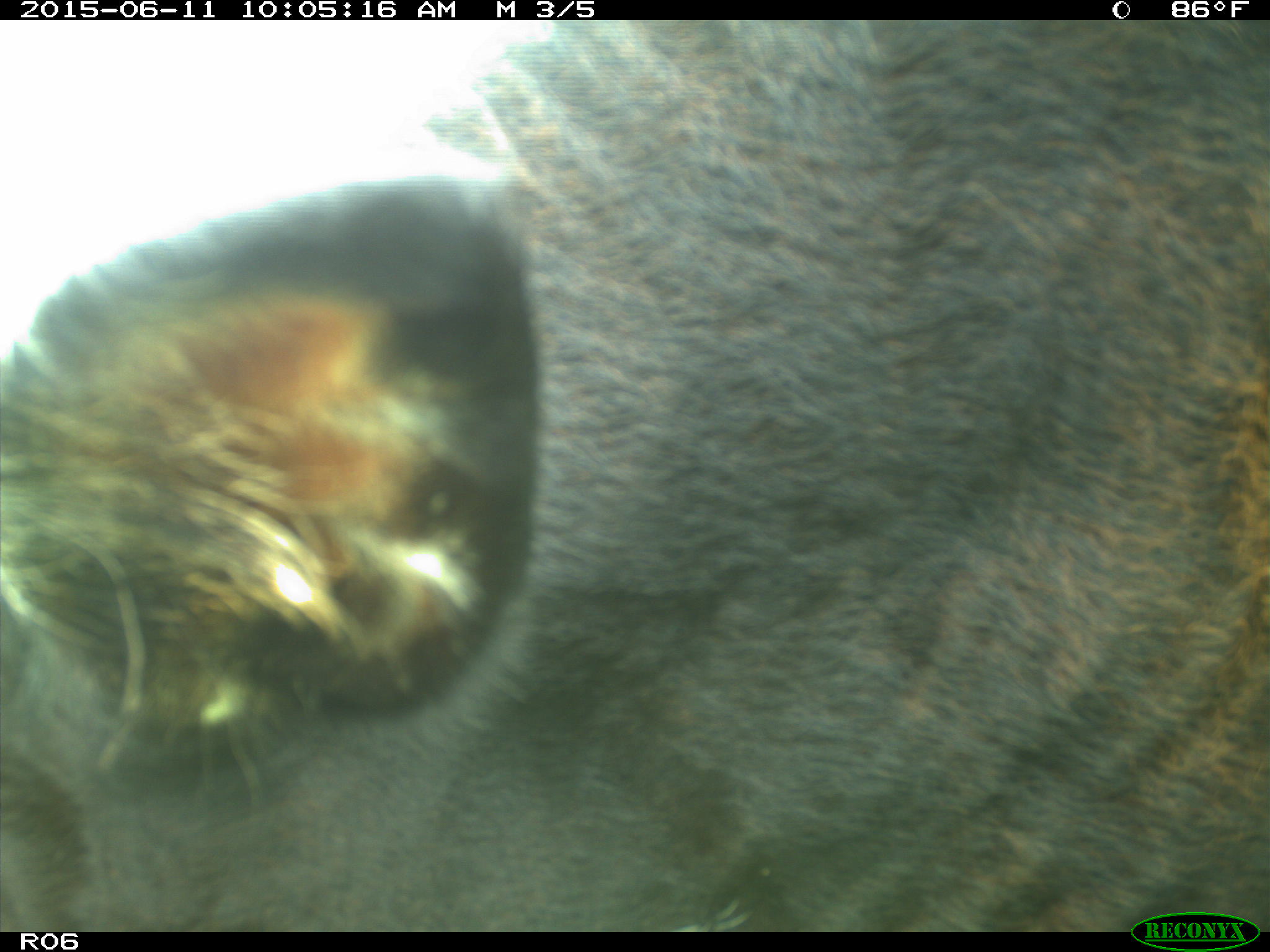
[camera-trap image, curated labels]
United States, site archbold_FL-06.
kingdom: Animalia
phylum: Chordata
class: Mammalia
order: Artiodactyla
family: Bovidae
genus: Bos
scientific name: Bos taurus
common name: domestic cow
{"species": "Bos taurus (domestic cow)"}